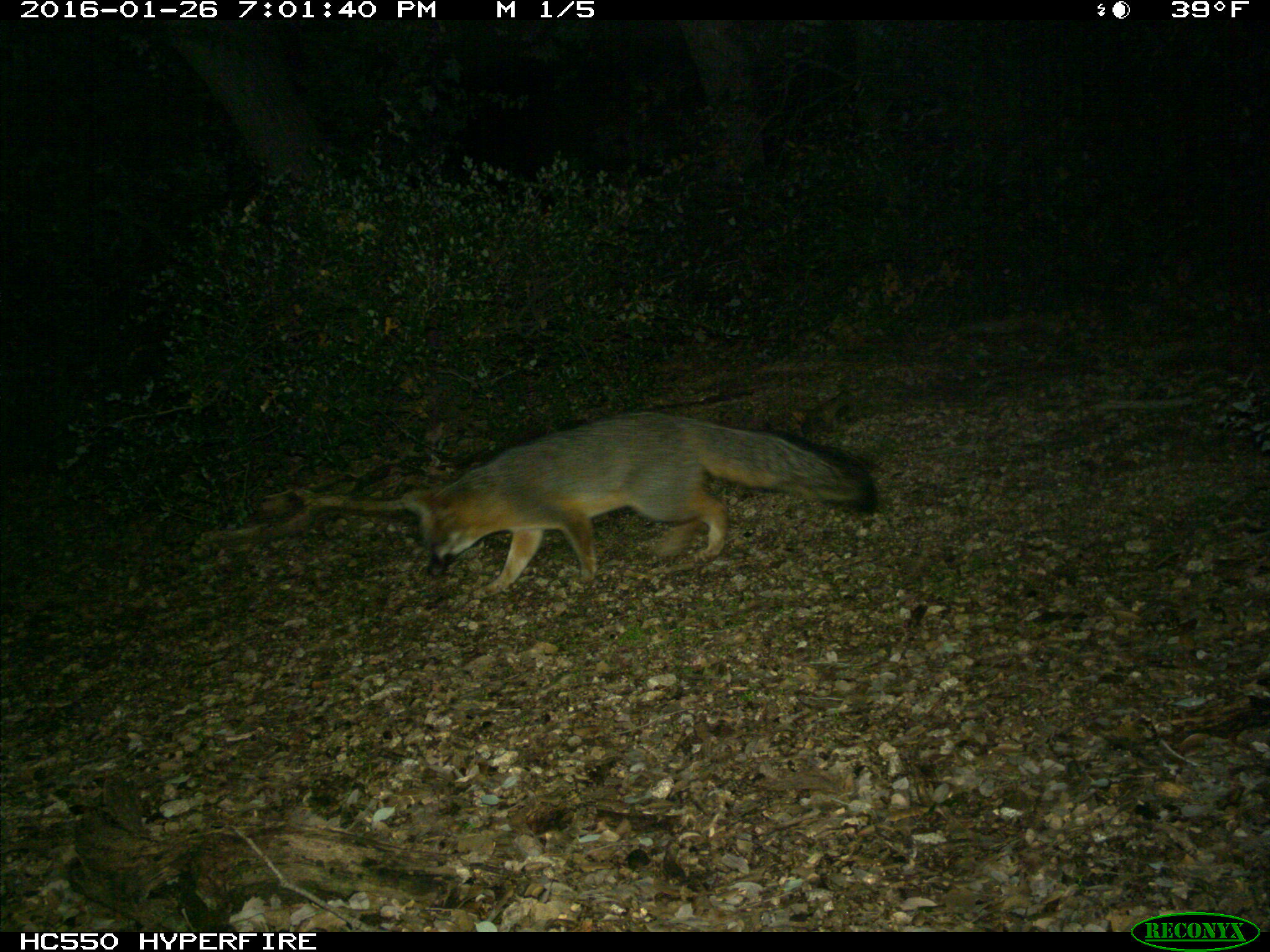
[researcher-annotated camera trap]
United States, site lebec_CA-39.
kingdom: Animalia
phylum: Chordata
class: Mammalia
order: Carnivora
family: Canidae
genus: Urocyon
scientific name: Urocyon cinereoargenteus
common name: gray fox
Urocyon cinereoargenteus (gray fox).